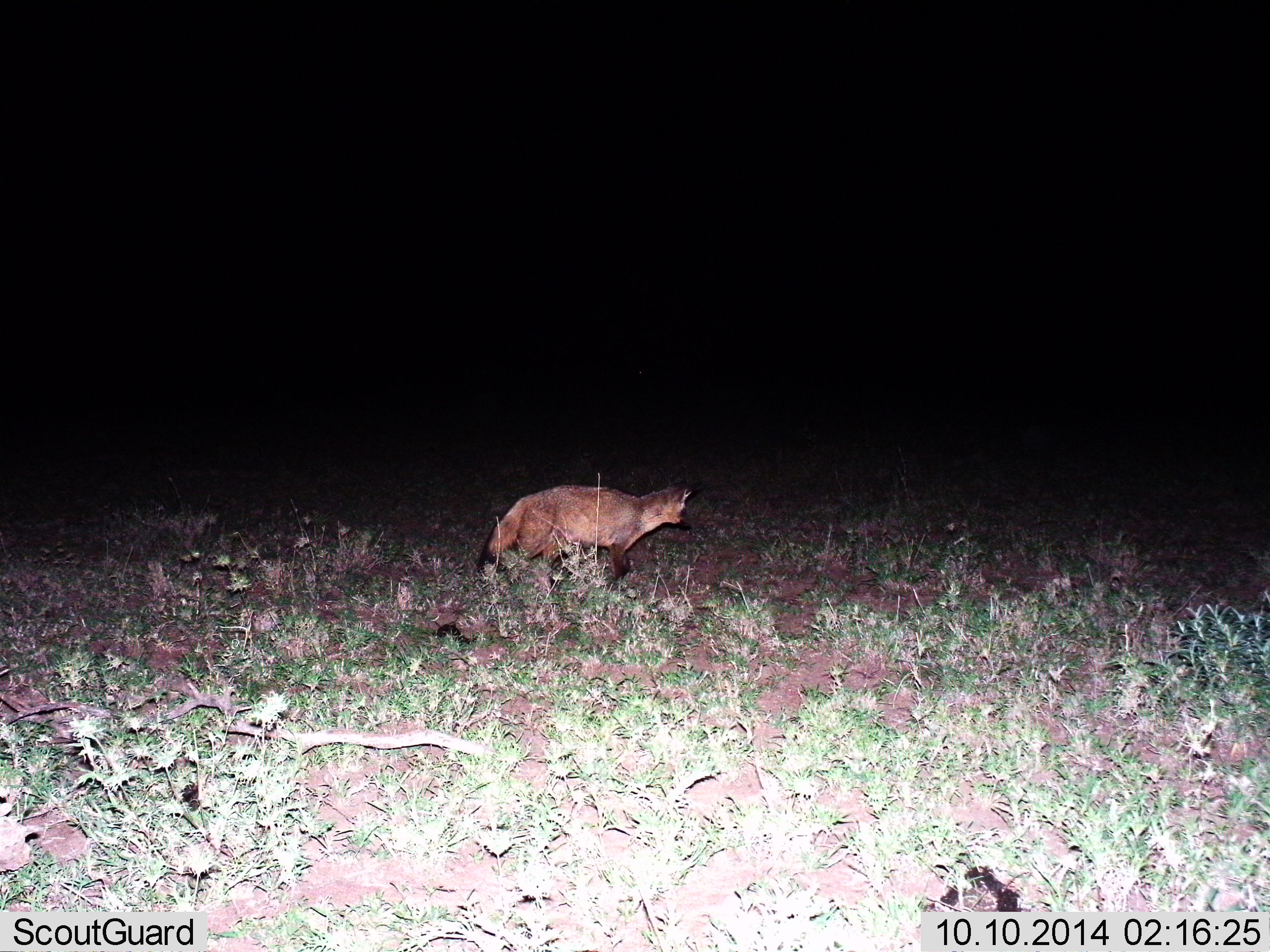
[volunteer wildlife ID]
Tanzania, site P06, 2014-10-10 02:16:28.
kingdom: Animalia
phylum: Chordata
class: Mammalia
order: Carnivora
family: Canidae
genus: Otocyon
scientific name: Otocyon megalotis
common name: bat-eared fox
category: batearedfox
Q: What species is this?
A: Batearedfox (bat-eared fox) (Otocyon megalotis).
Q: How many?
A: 1.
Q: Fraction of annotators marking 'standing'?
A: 50%.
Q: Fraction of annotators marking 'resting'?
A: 0%.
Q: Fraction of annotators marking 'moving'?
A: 50%.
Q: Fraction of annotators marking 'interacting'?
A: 0%.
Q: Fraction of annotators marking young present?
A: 0%.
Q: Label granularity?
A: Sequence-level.